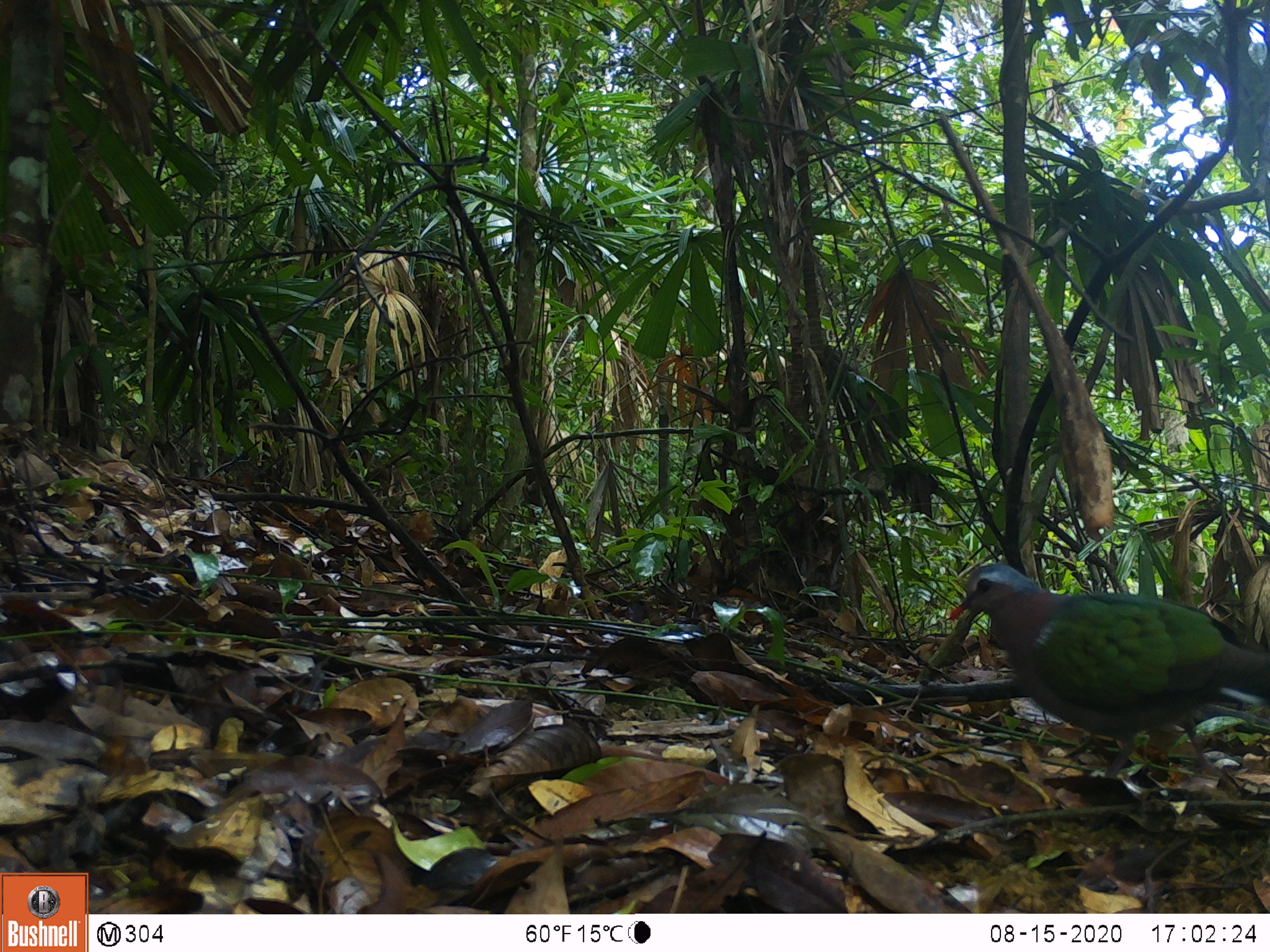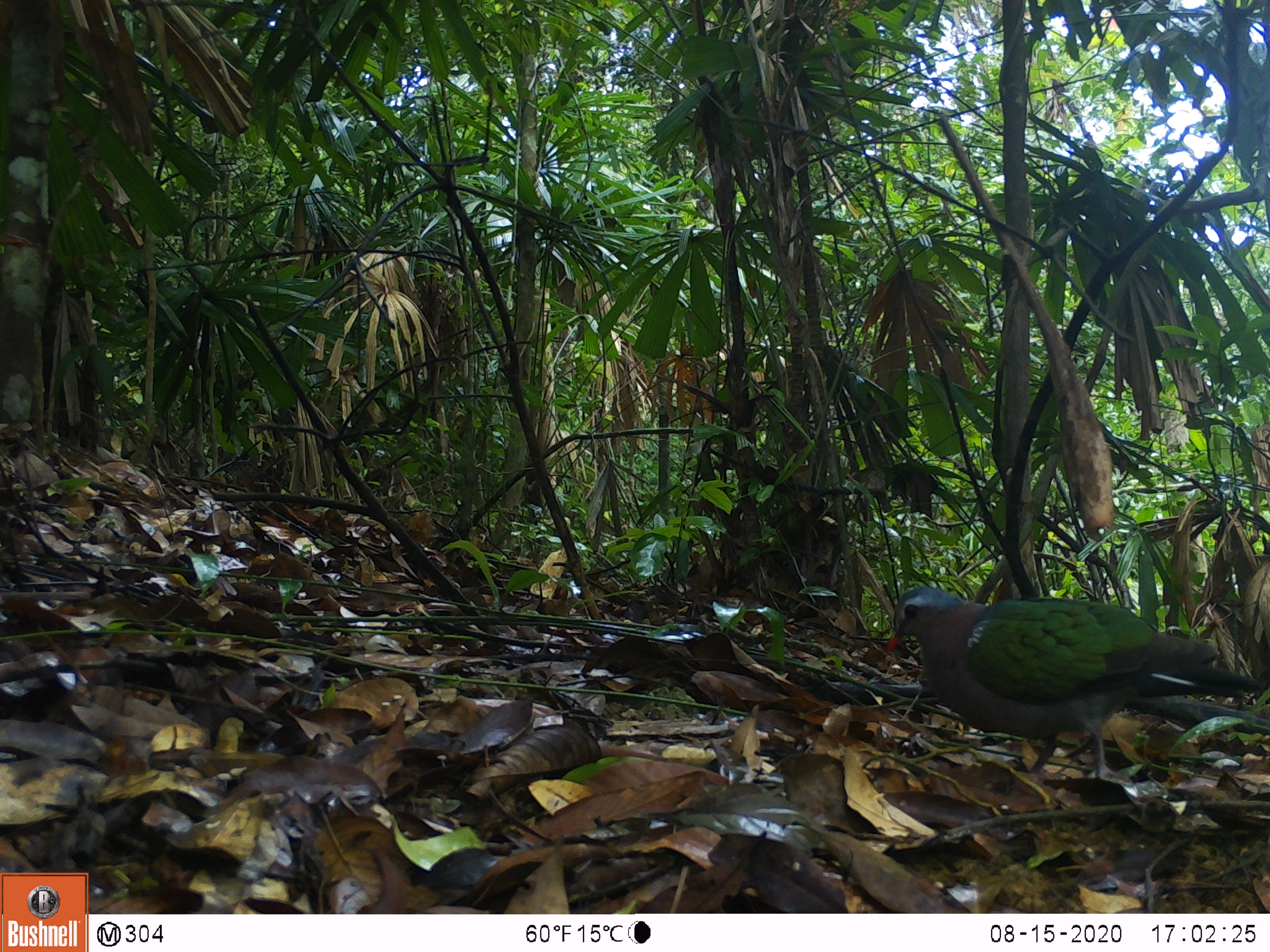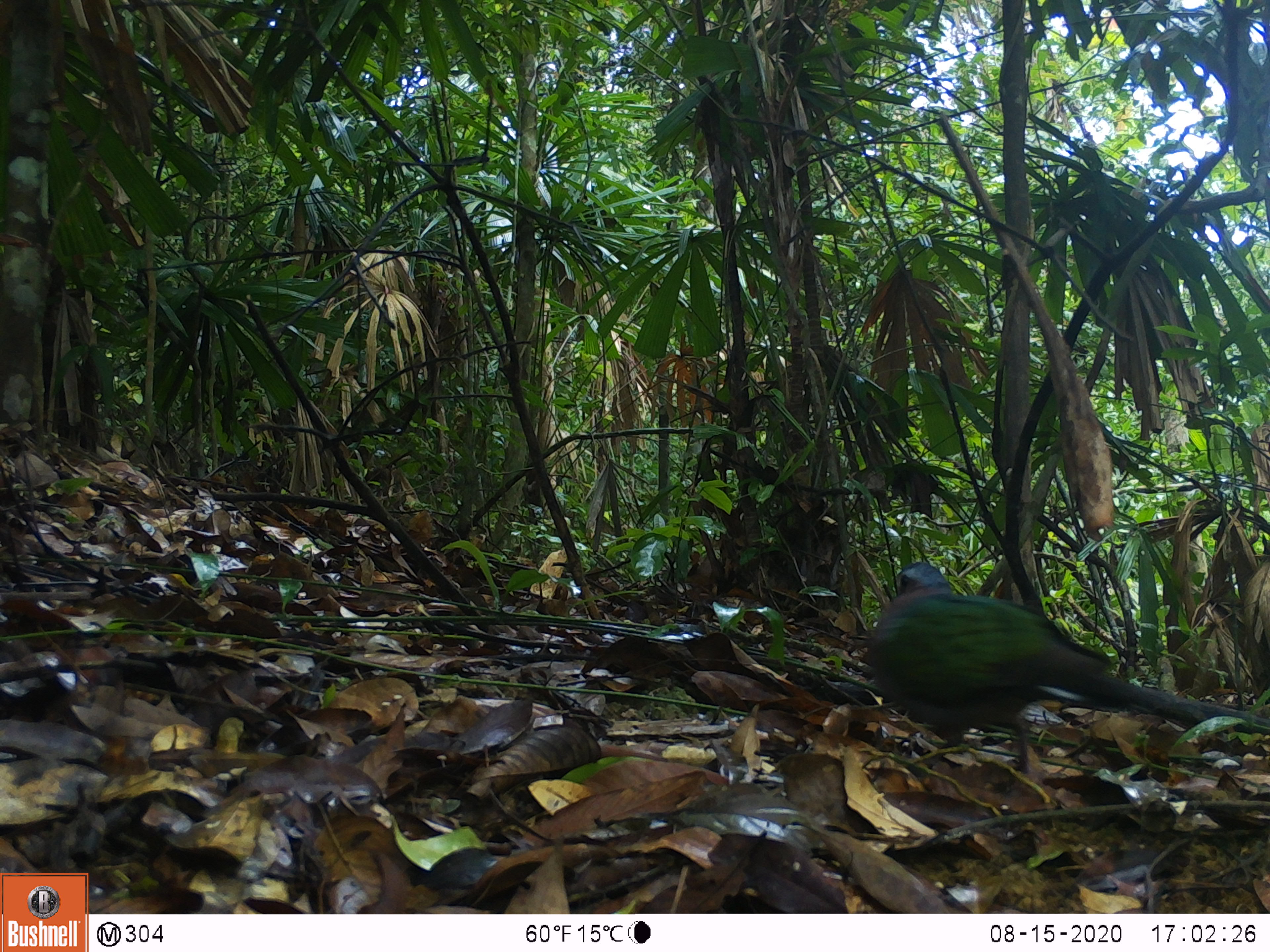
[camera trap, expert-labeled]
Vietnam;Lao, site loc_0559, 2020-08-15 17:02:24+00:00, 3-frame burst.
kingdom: Animalia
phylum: Chordata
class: Aves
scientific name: Aves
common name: bird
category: unidentified bird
Unidentified bird (bird) (Aves). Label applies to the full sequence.